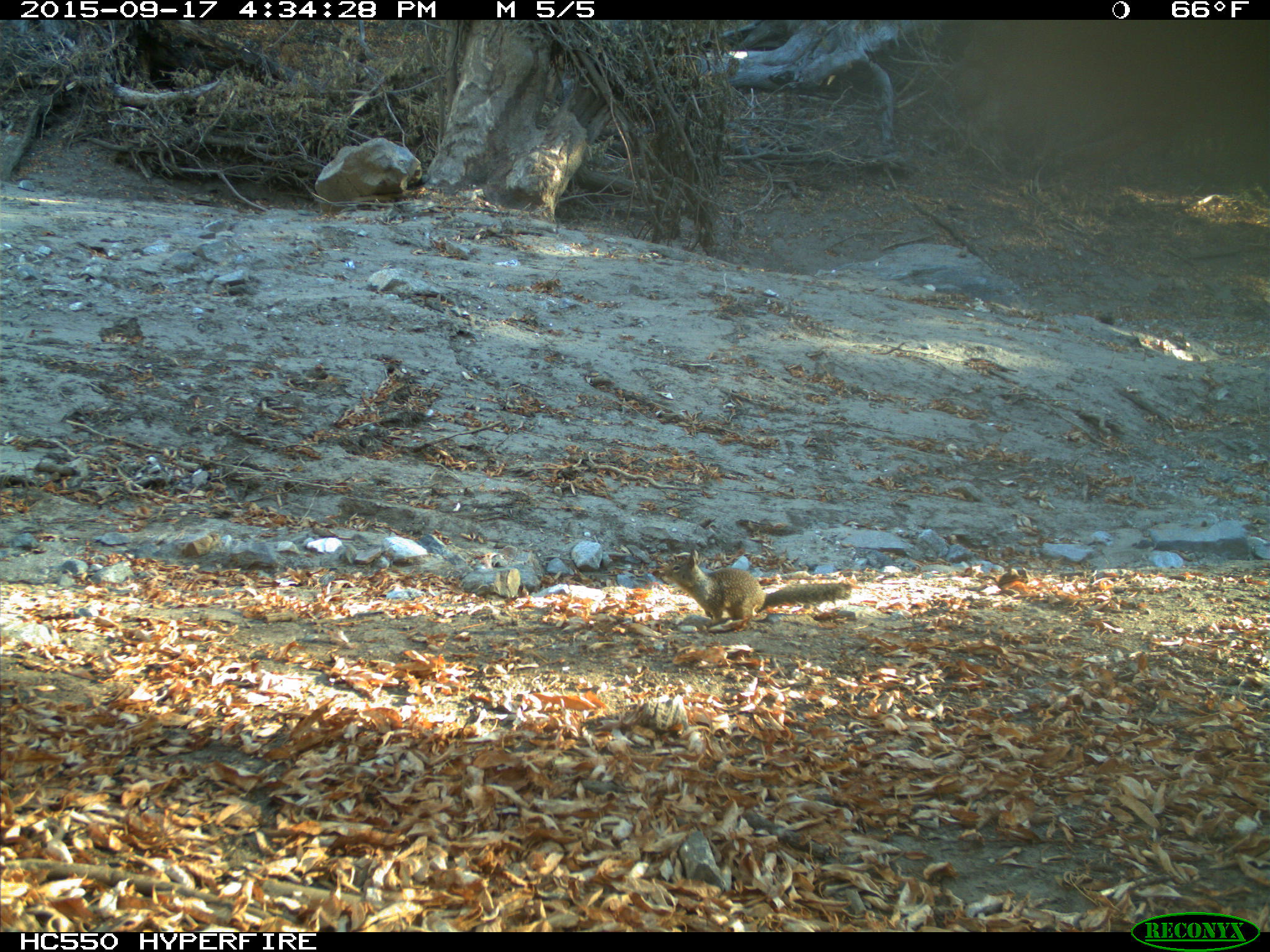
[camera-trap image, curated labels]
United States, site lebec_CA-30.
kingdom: Animalia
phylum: Chordata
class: Mammalia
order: Rodentia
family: Sciuridae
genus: Otospermophilus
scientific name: Otospermophilus beecheyi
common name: california ground squirrel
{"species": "Otospermophilus beecheyi (california ground squirrel)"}